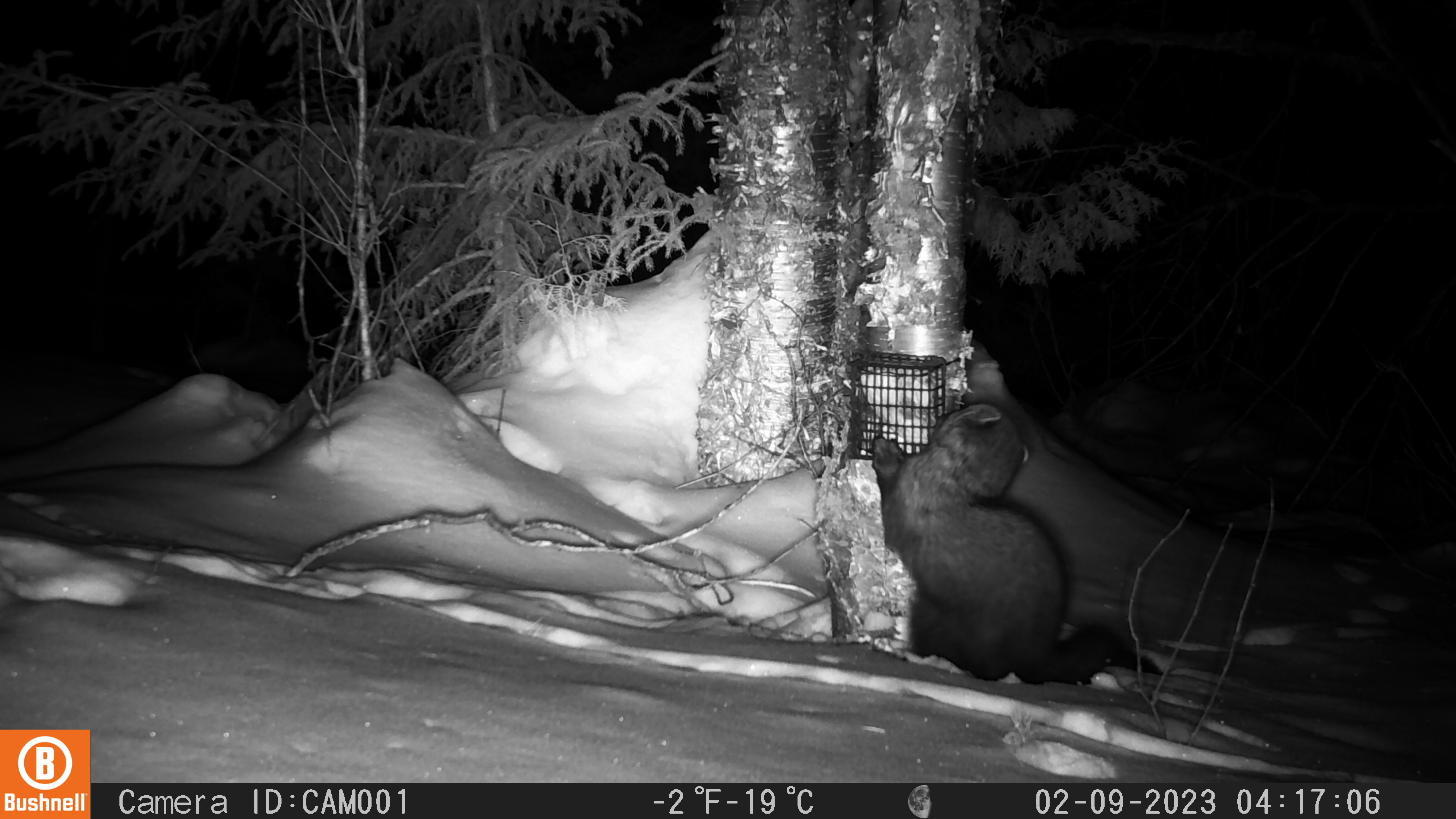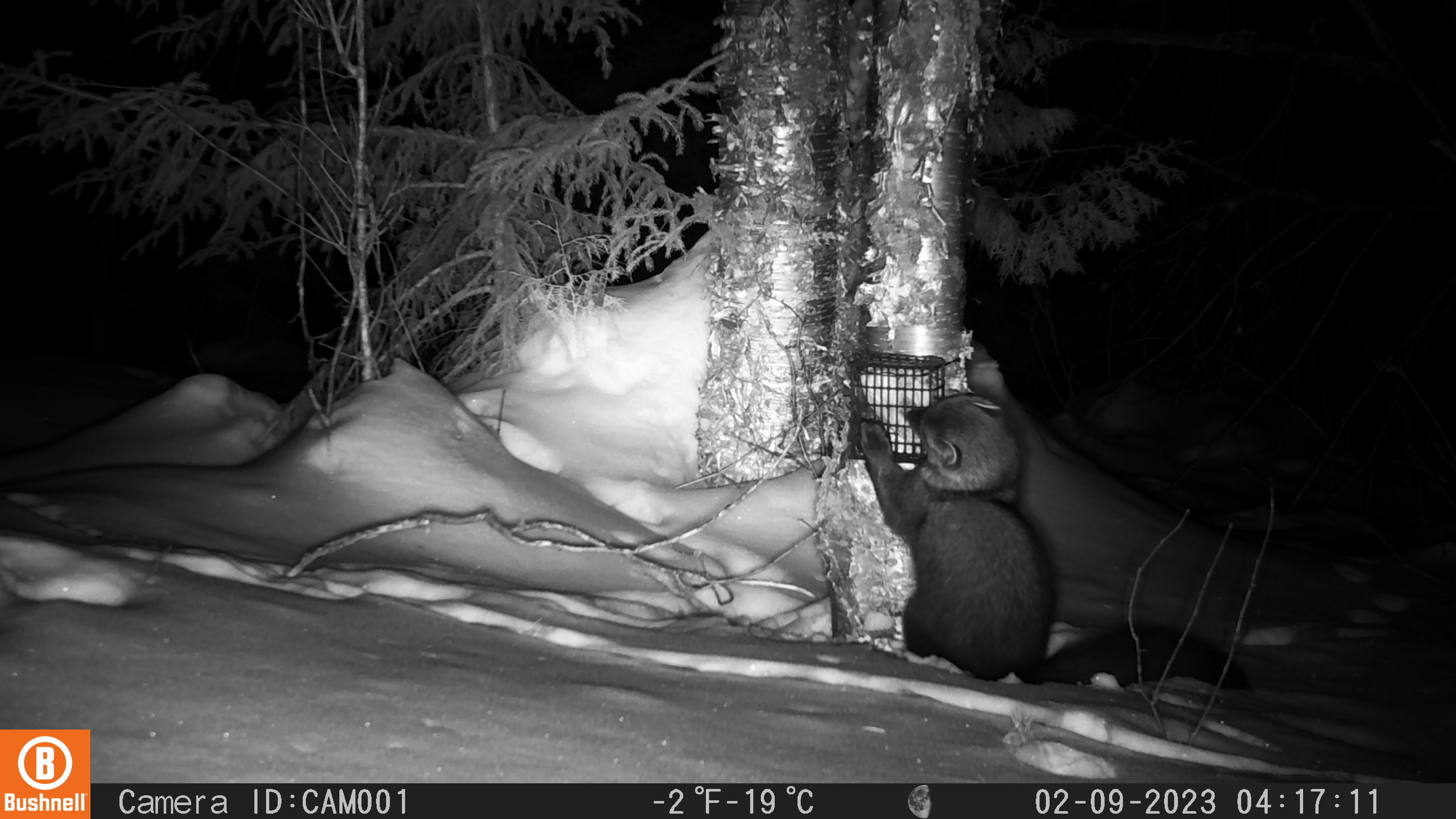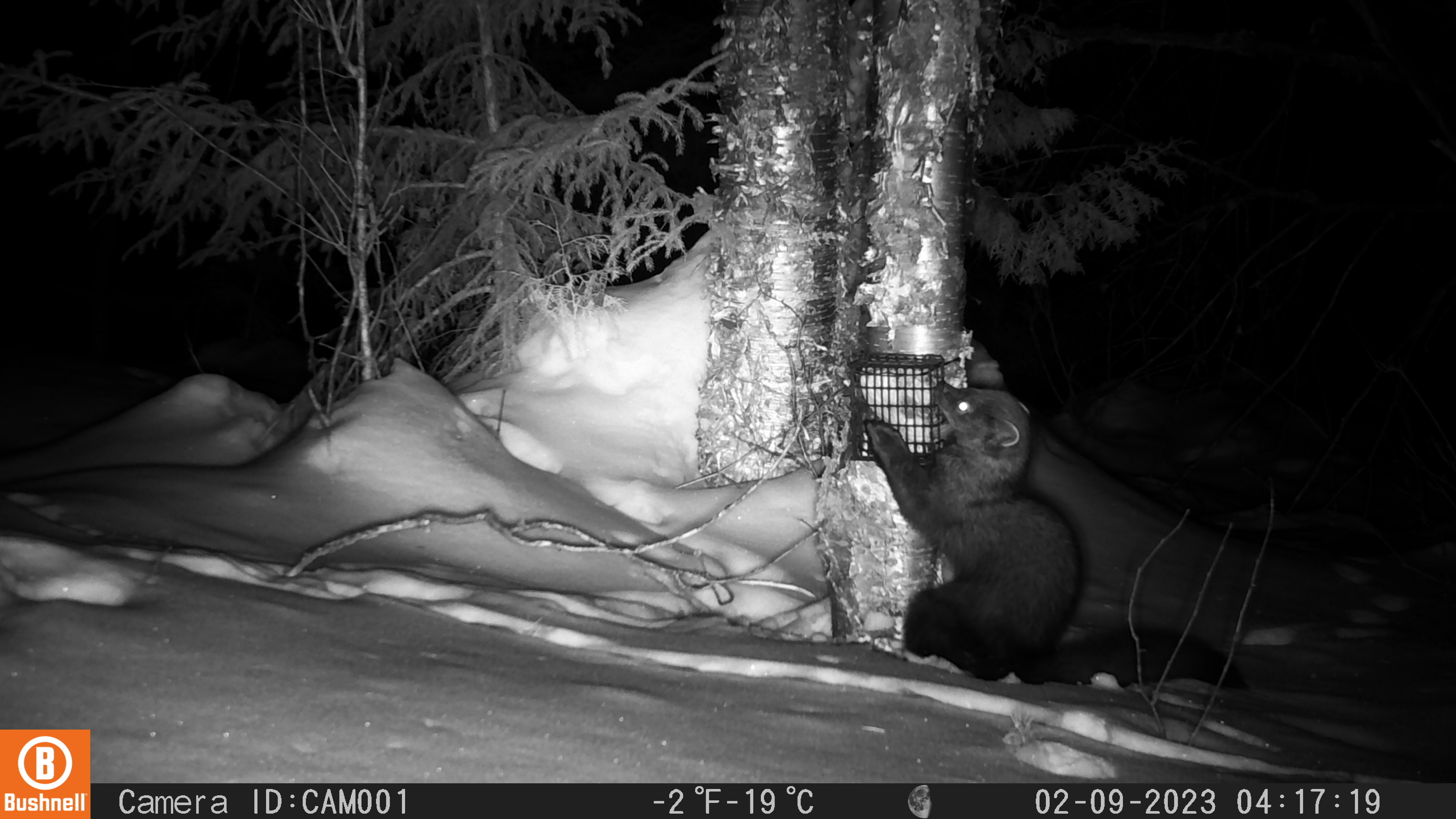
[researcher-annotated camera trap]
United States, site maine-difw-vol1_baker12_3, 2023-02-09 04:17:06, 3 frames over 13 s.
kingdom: Animalia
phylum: Chordata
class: Mammalia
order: Carnivora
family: Mustelidae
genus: Pekania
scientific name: Pekania pennanti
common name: fisher